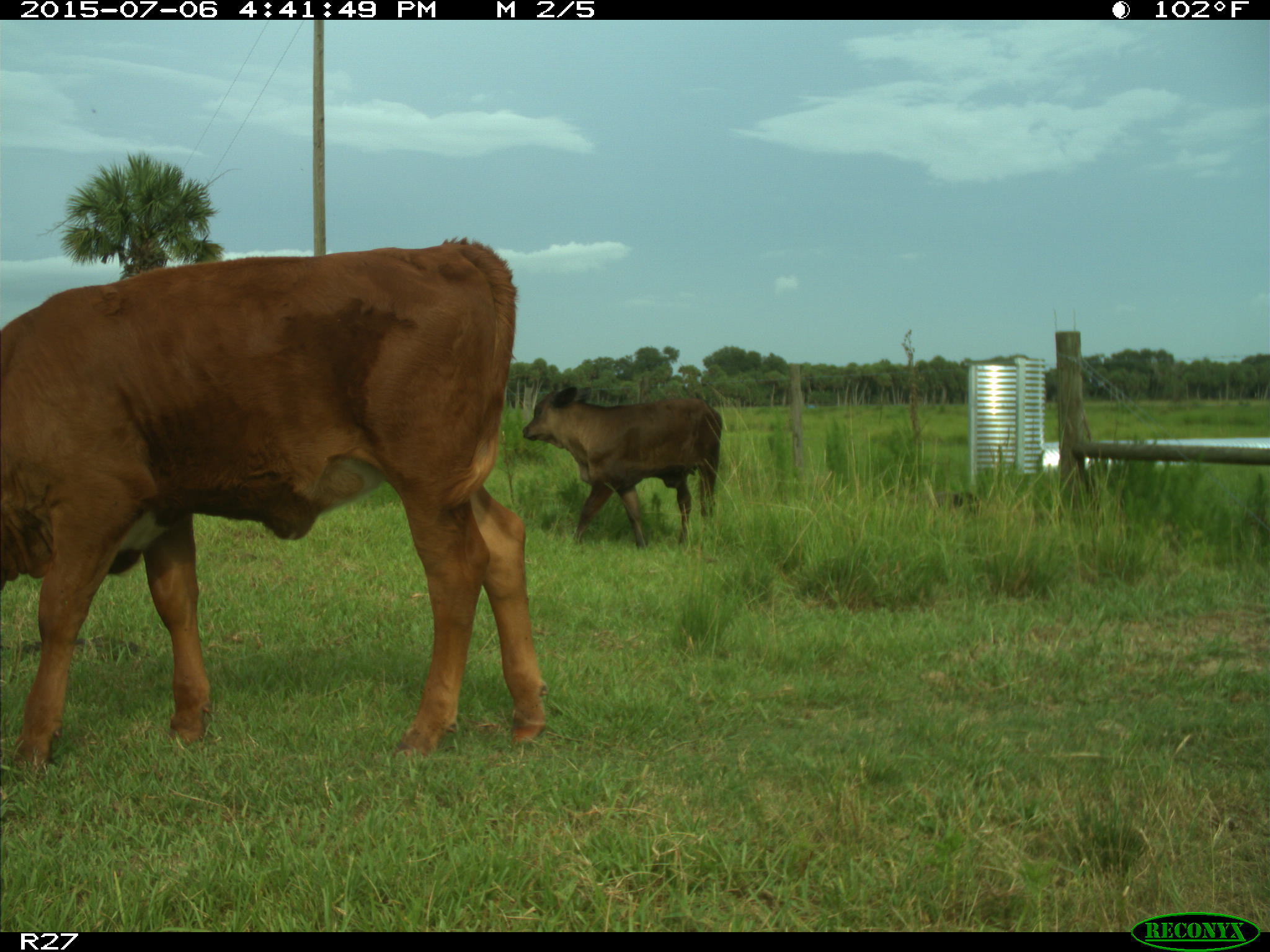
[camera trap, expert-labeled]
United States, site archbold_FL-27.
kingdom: Animalia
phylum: Chordata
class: Mammalia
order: Artiodactyla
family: Bovidae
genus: Bos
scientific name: Bos taurus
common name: domestic cow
Bos taurus (domestic cow).